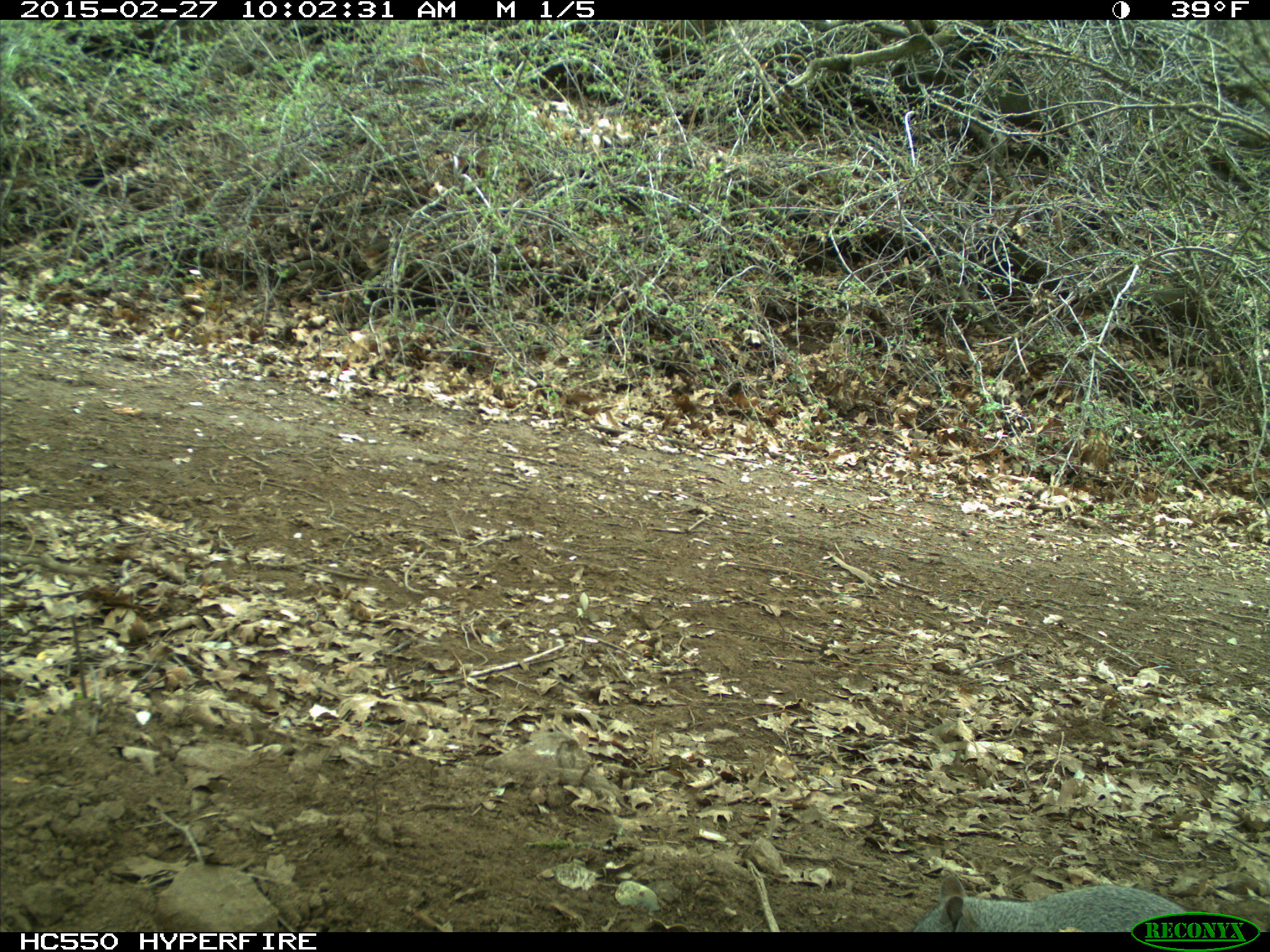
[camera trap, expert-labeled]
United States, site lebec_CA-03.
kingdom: Animalia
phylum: Chordata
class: Mammalia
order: Rodentia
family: Sciuridae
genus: Sciurus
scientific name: Sciurus carolinensis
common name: eastern gray squirrel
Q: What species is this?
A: Sciurus carolinensis (eastern gray squirrel).